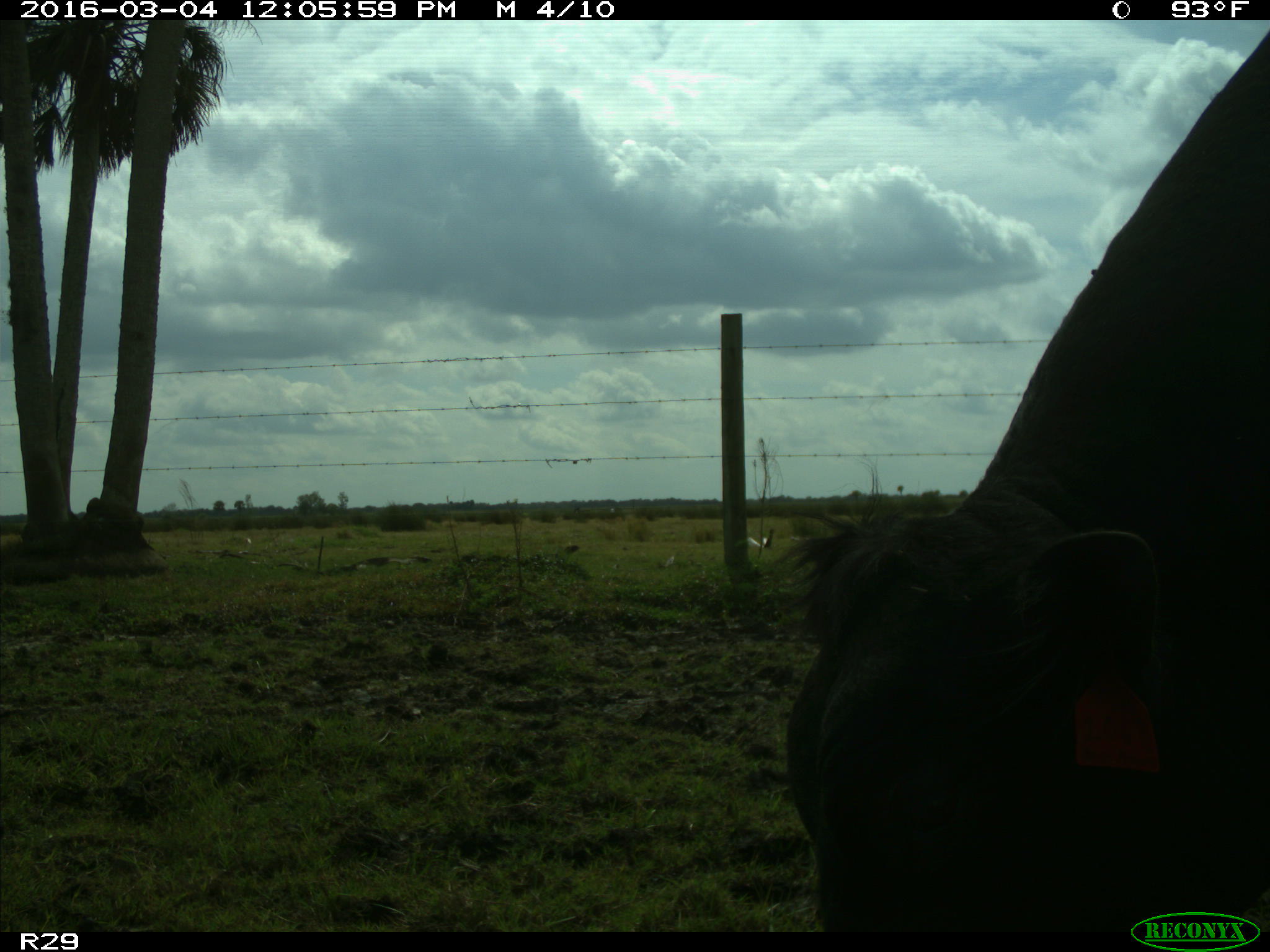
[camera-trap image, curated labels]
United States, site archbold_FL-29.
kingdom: Animalia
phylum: Chordata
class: Mammalia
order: Artiodactyla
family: Bovidae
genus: Bos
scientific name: Bos taurus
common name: domestic cow